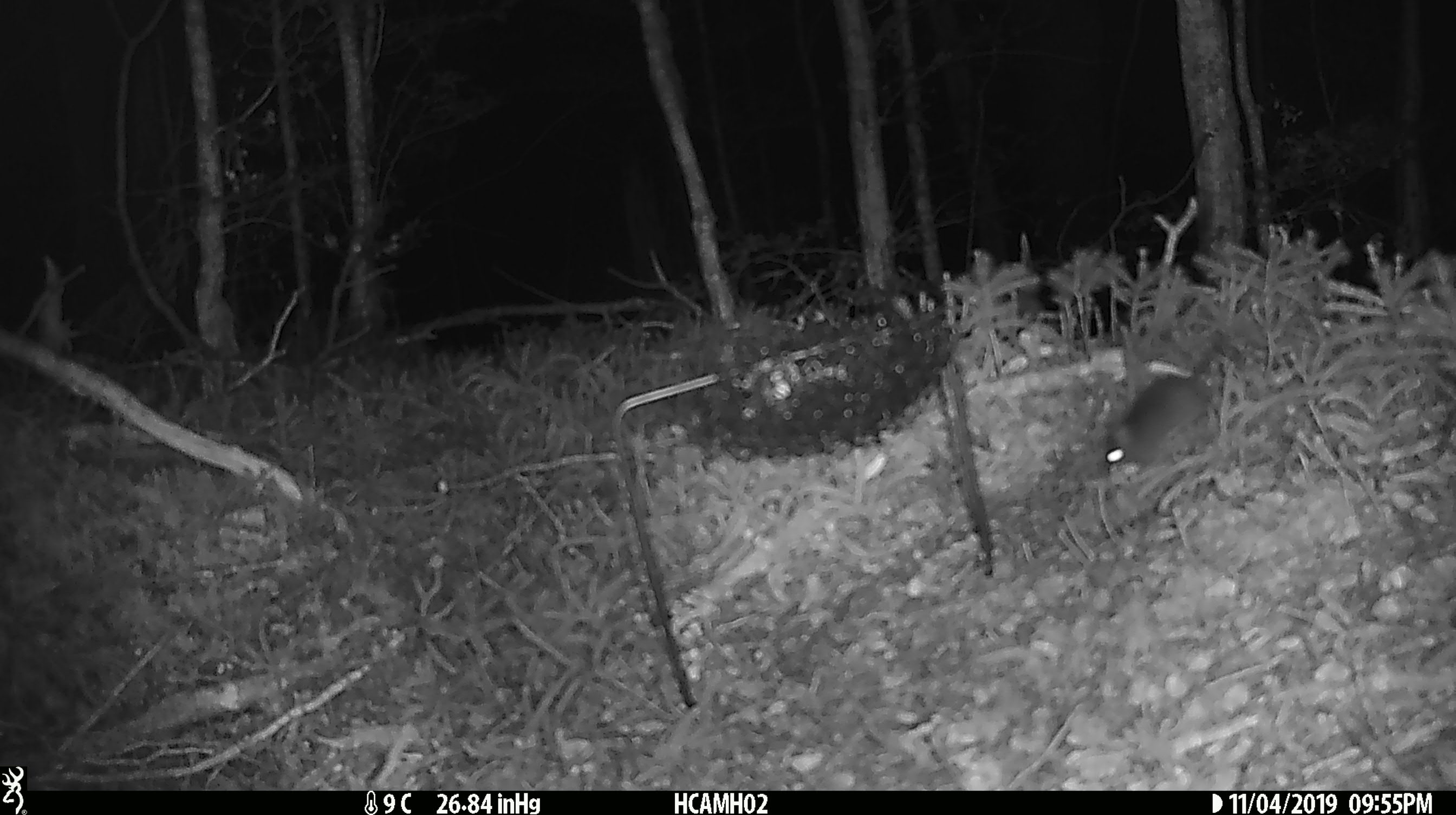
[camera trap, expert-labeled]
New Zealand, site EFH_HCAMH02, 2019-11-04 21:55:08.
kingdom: Animalia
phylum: Chordata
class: Mammalia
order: Rodentia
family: Muridae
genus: Mus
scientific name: Mus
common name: mouse